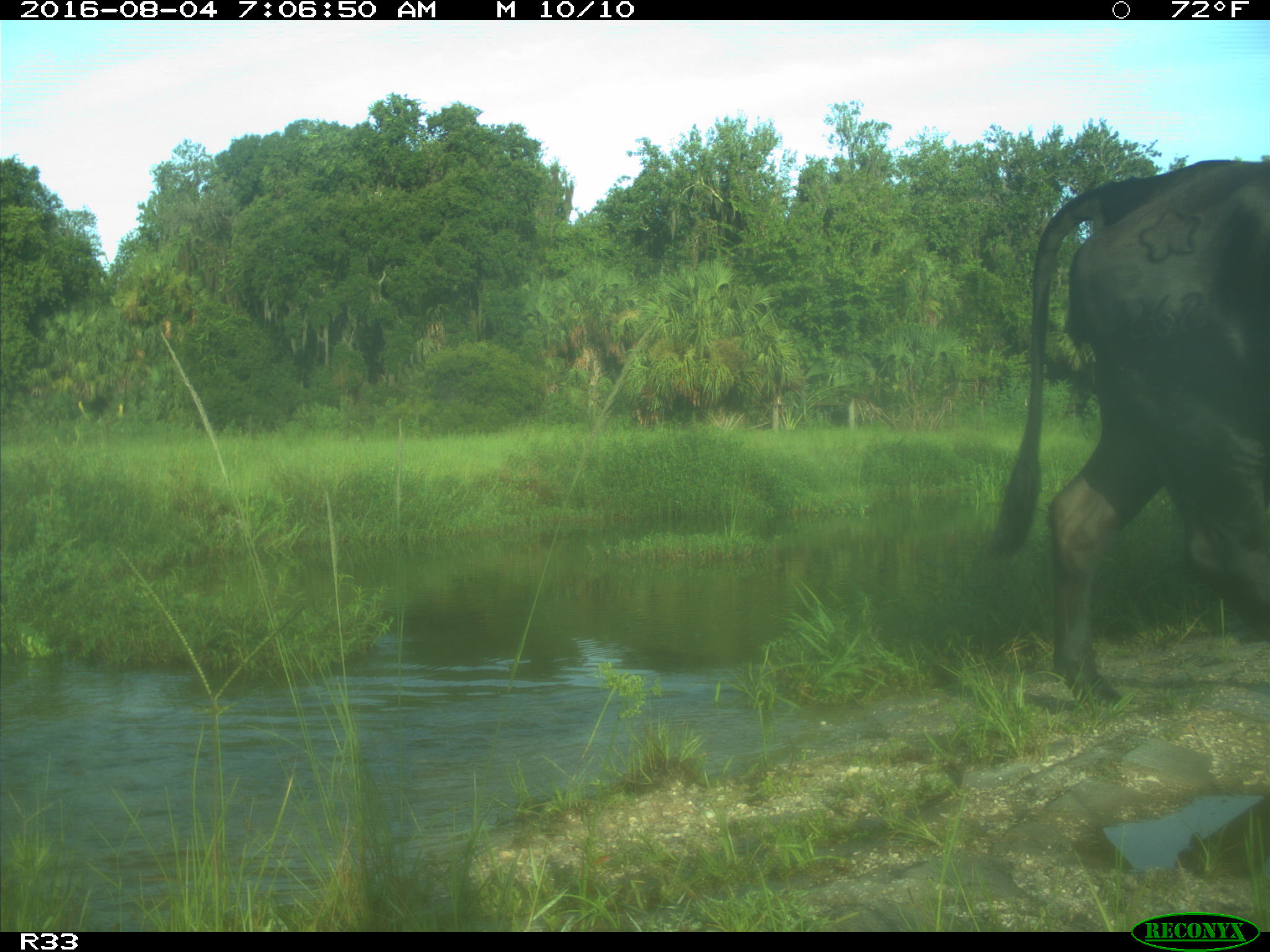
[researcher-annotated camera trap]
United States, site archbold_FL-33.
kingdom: Animalia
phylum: Chordata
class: Mammalia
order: Artiodactyla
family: Bovidae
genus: Bos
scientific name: Bos taurus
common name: domestic cow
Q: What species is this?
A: Bos taurus (domestic cow).